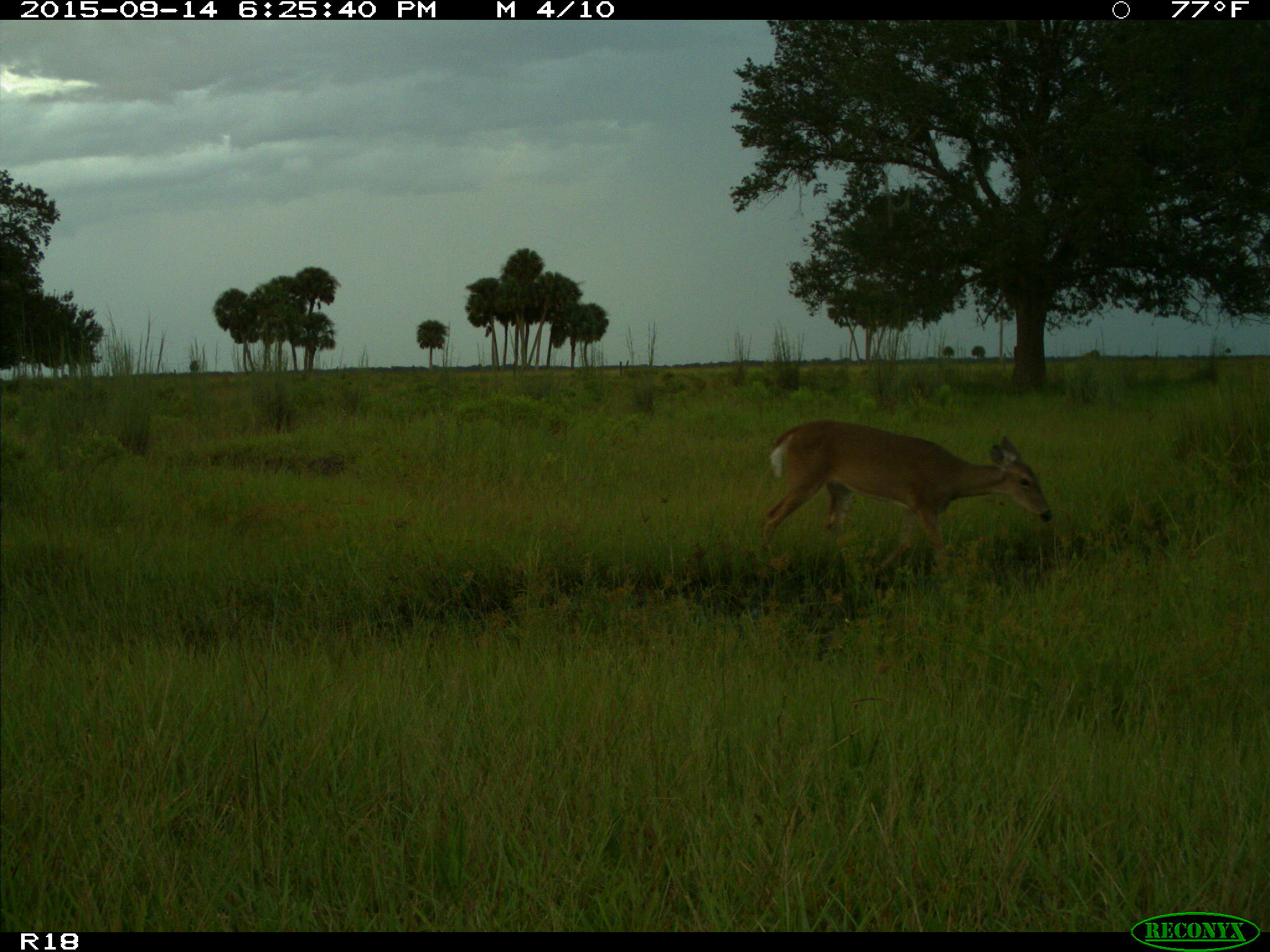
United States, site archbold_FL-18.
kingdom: Animalia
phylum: Chordata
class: Mammalia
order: Artiodactyla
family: Cervidae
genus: Odocoileus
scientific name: Odocoileus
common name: deer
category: unidentified deer